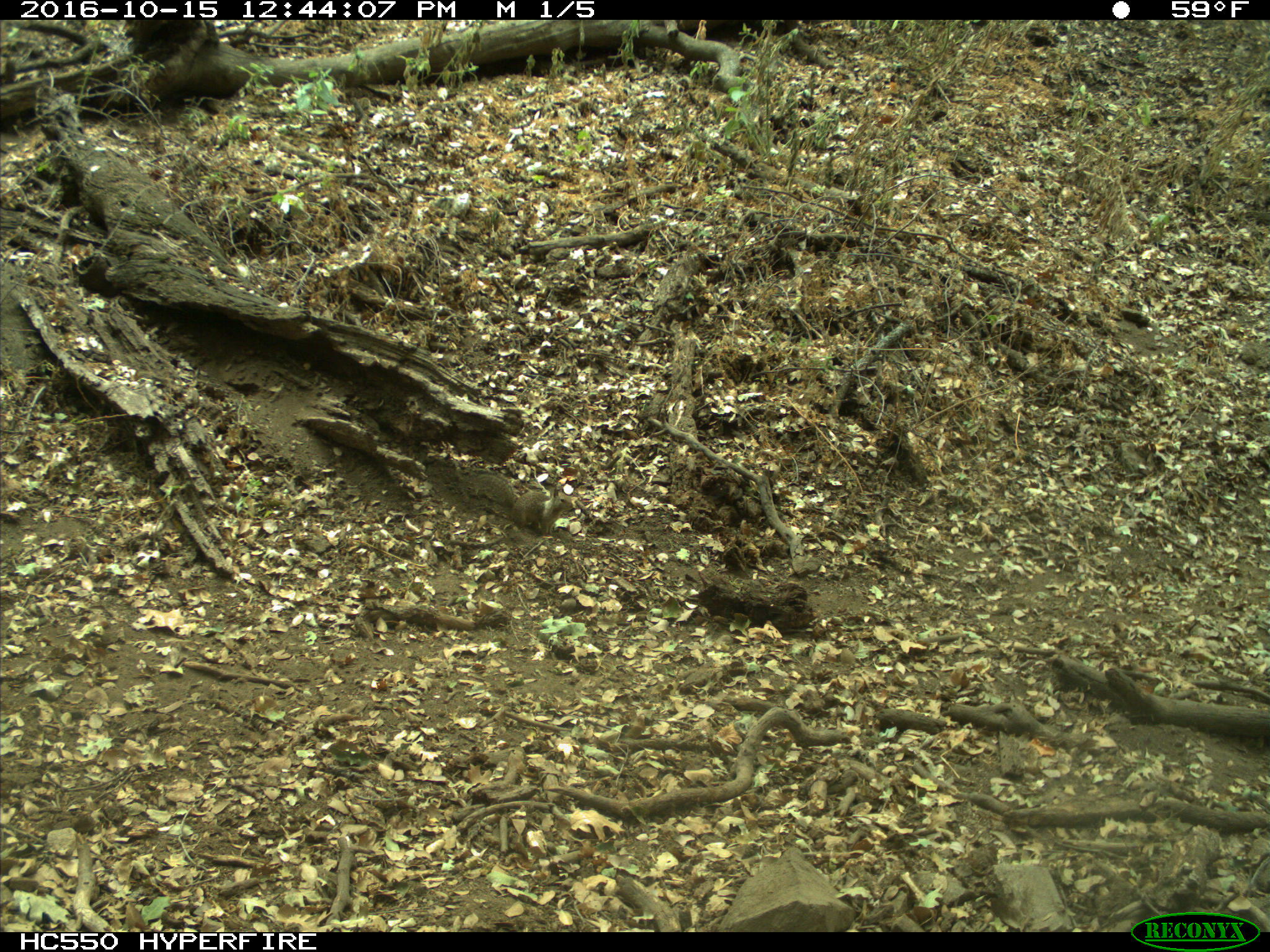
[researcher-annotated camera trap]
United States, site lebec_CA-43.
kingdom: Animalia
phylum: Chordata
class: Mammalia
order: Rodentia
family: Sciuridae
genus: Otospermophilus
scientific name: Otospermophilus beecheyi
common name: california ground squirrel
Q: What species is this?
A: Otospermophilus beecheyi (california ground squirrel).